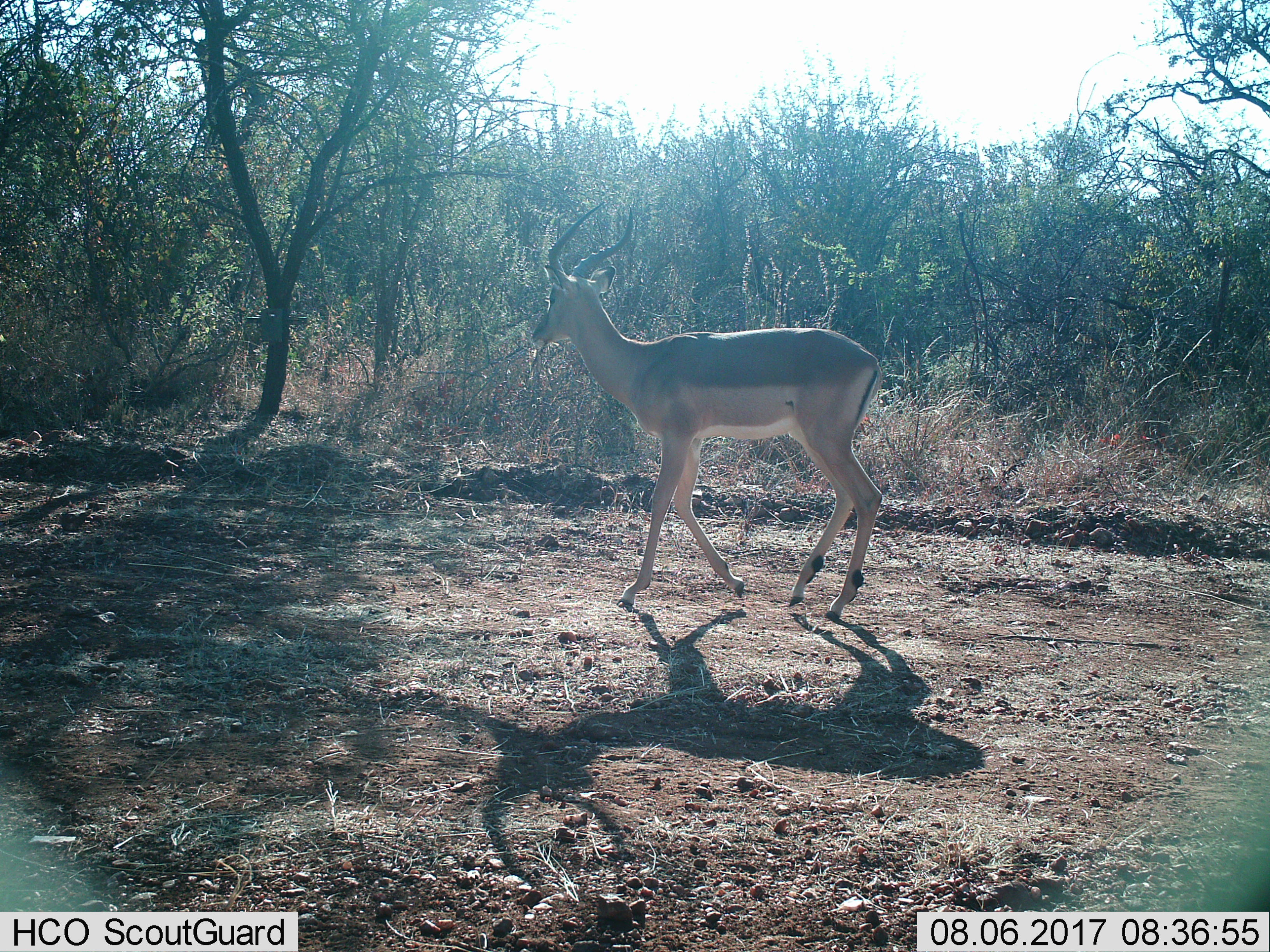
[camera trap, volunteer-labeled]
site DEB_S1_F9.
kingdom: Animalia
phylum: Chordata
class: Mammalia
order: Artiodactyla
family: Bovidae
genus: Aepyceros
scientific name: Aepyceros melampus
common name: impala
Impala (Aepyceros melampus), count 1. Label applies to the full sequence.